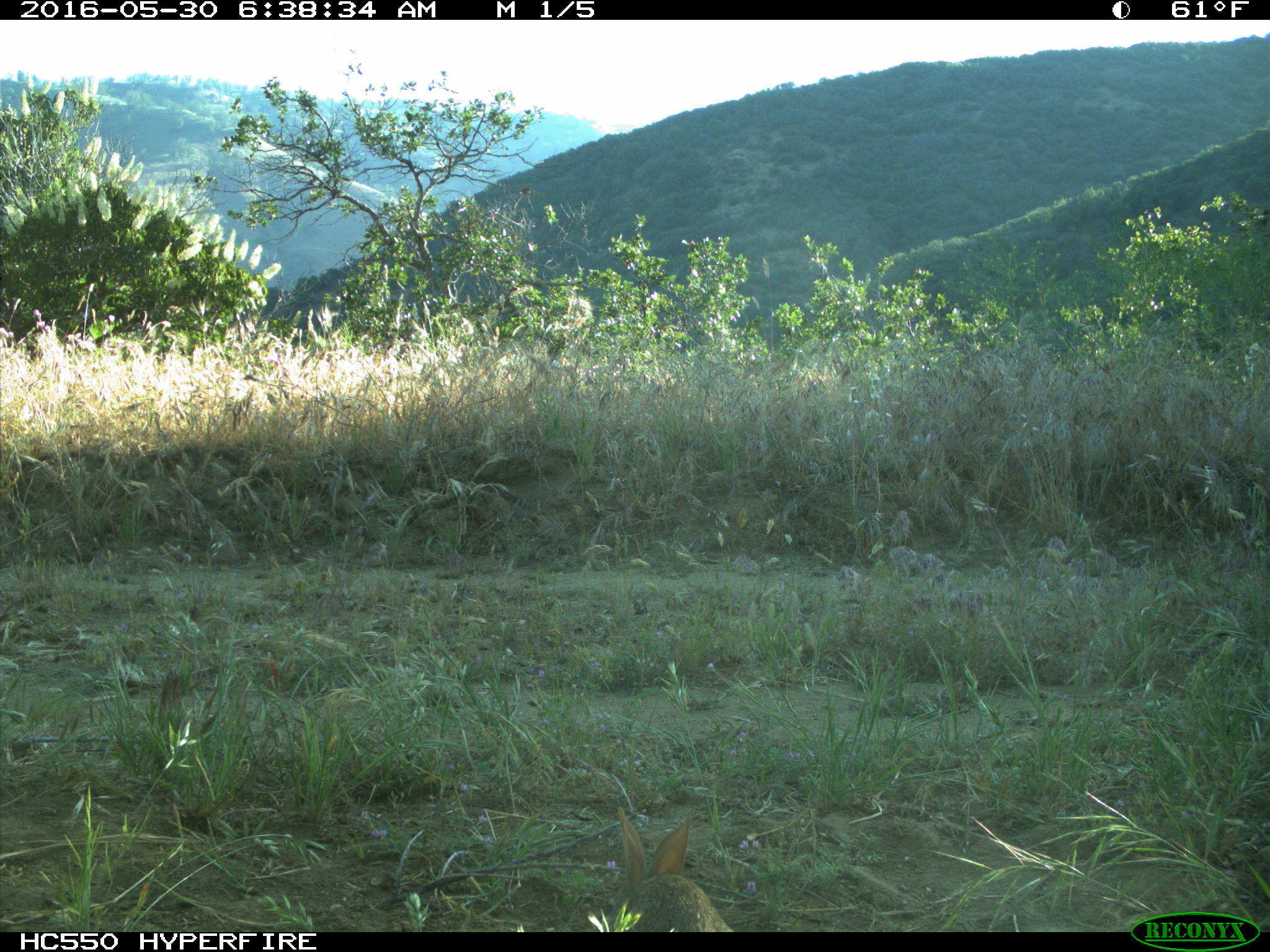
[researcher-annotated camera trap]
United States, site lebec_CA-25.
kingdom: Animalia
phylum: Chordata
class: Mammalia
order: Lagomorpha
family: Leporidae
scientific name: Leporidae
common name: rabbits and hares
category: unidentified rabbit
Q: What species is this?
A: Unidentified rabbit (rabbits and hares) (Leporidae).